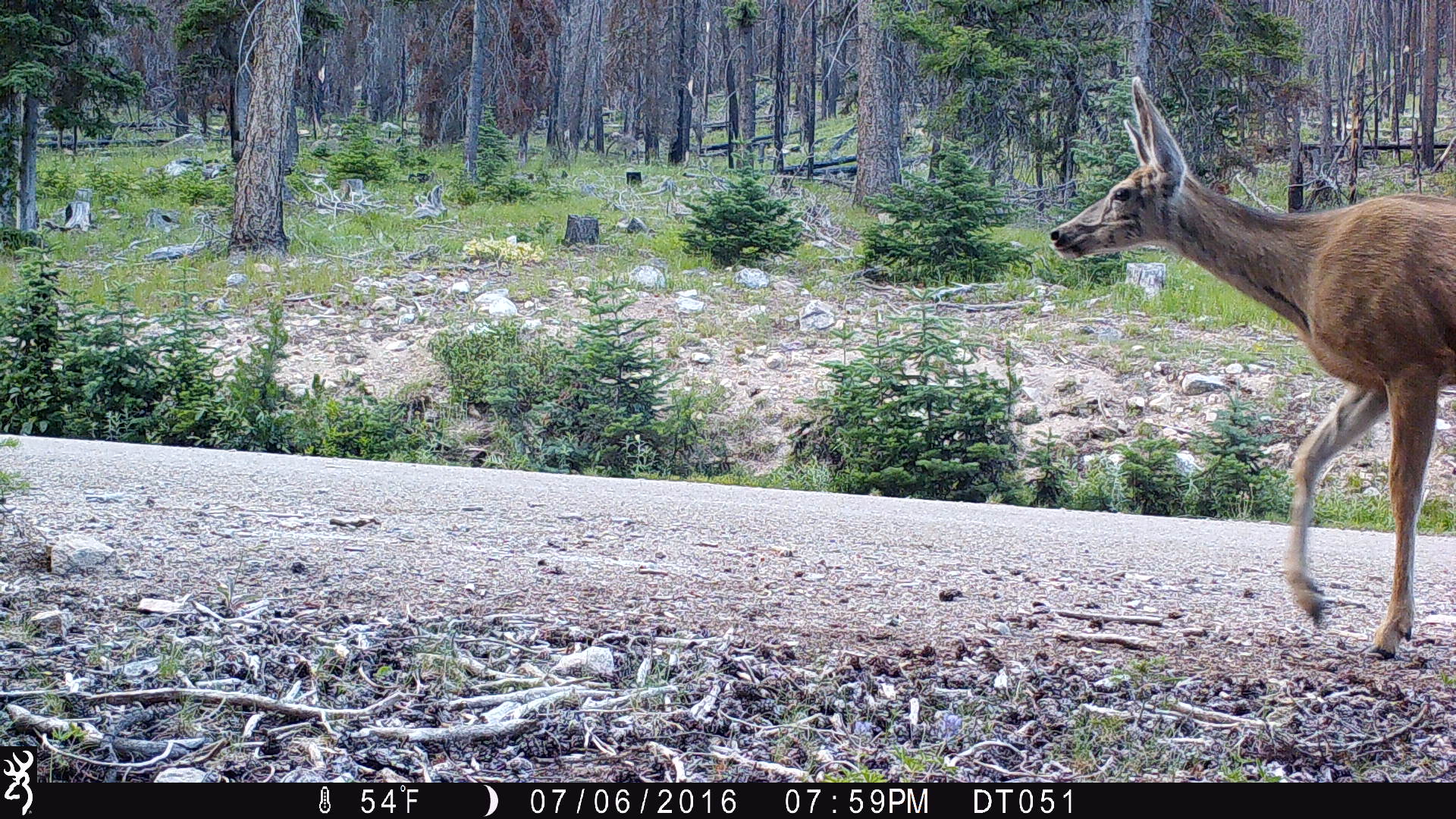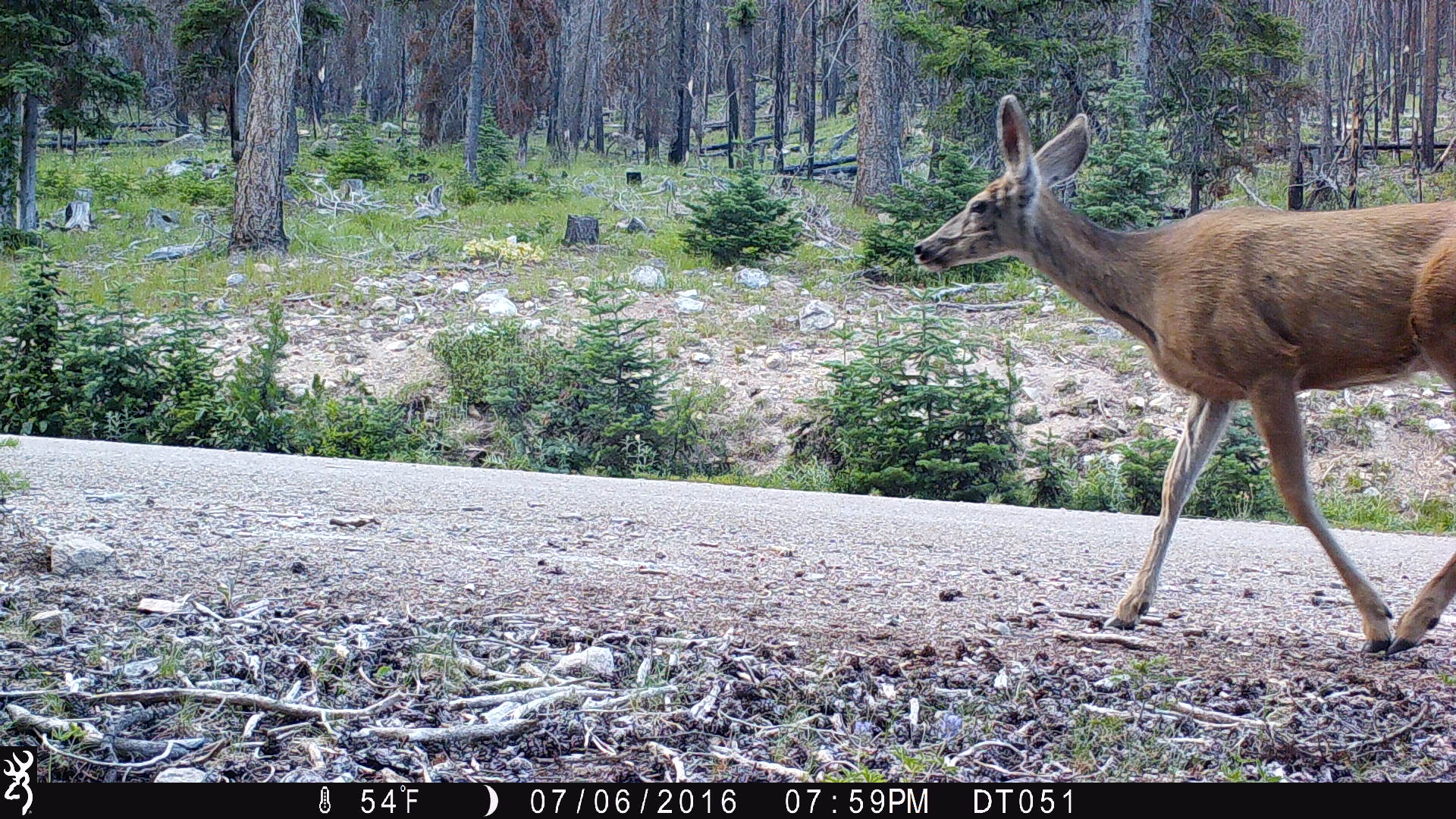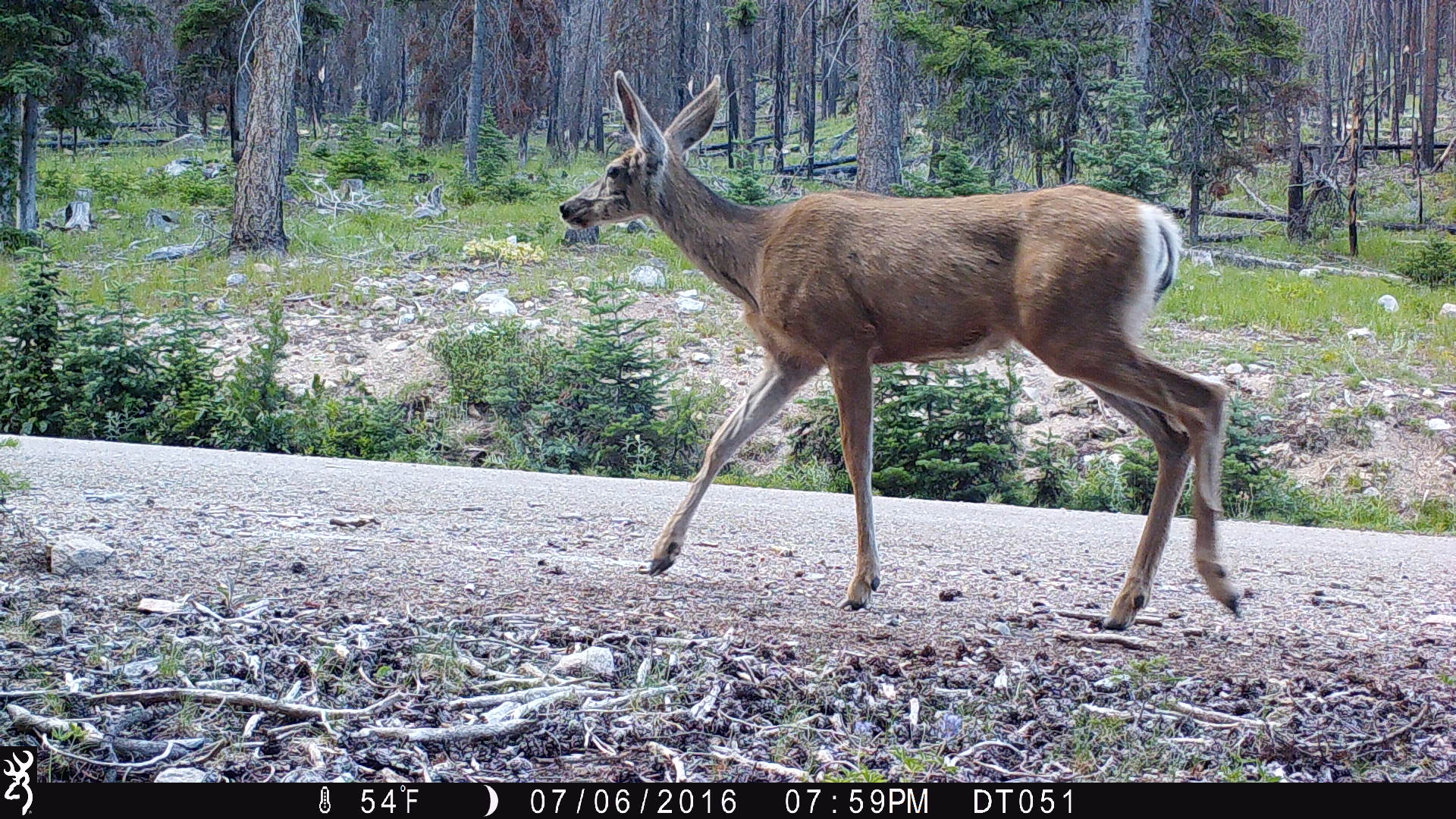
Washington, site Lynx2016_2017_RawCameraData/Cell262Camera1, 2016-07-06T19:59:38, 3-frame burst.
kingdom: Animalia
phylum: Chordata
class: Mammalia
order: Artiodactyla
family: Cervidae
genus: Odocoileus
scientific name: Odocoileus hemionus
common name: mule deer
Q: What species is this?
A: Odocoileus hemionus (mule deer).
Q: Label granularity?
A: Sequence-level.